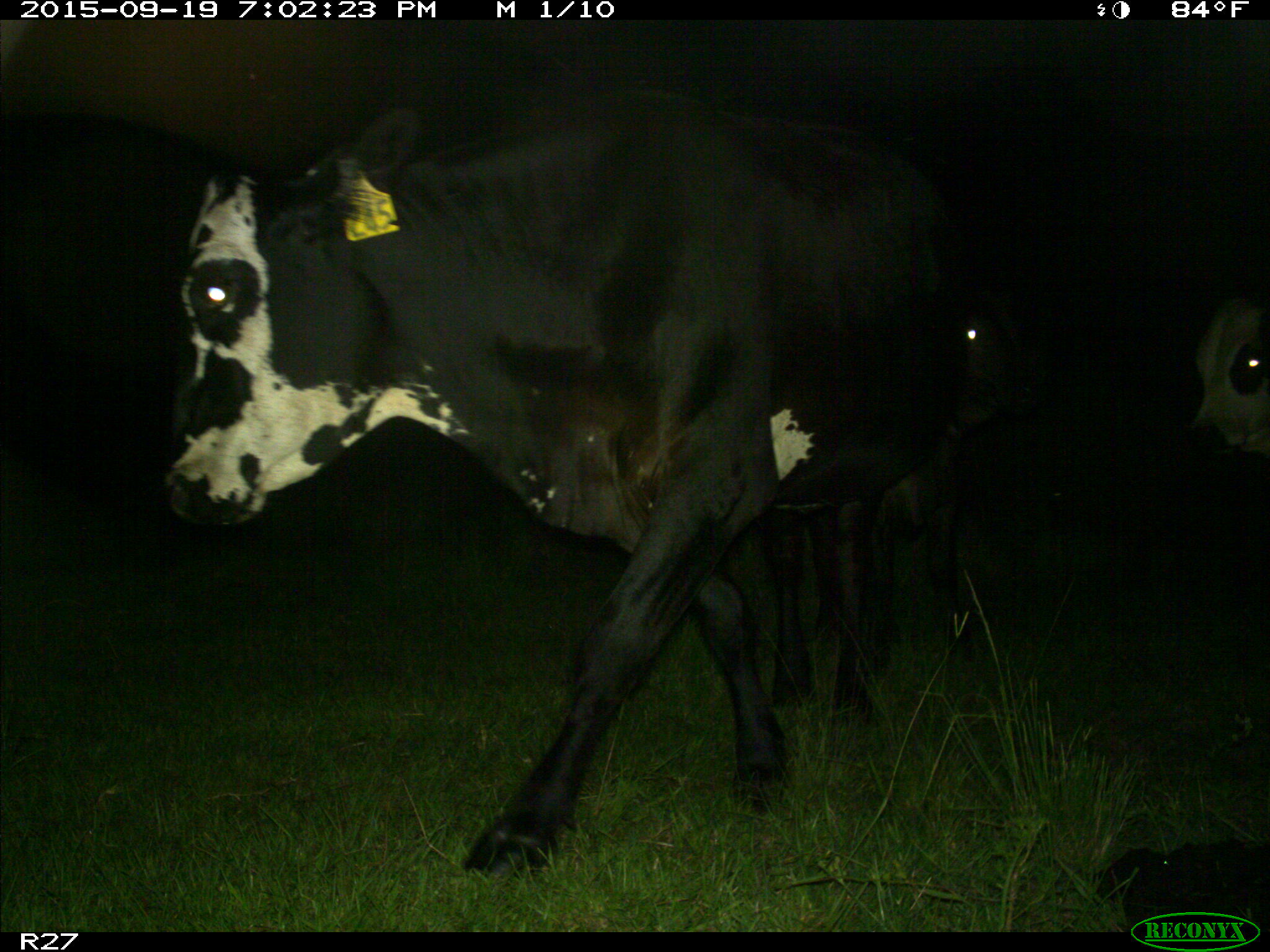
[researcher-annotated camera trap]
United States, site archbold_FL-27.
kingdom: Animalia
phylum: Chordata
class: Mammalia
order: Artiodactyla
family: Bovidae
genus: Bos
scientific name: Bos taurus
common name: domestic cow